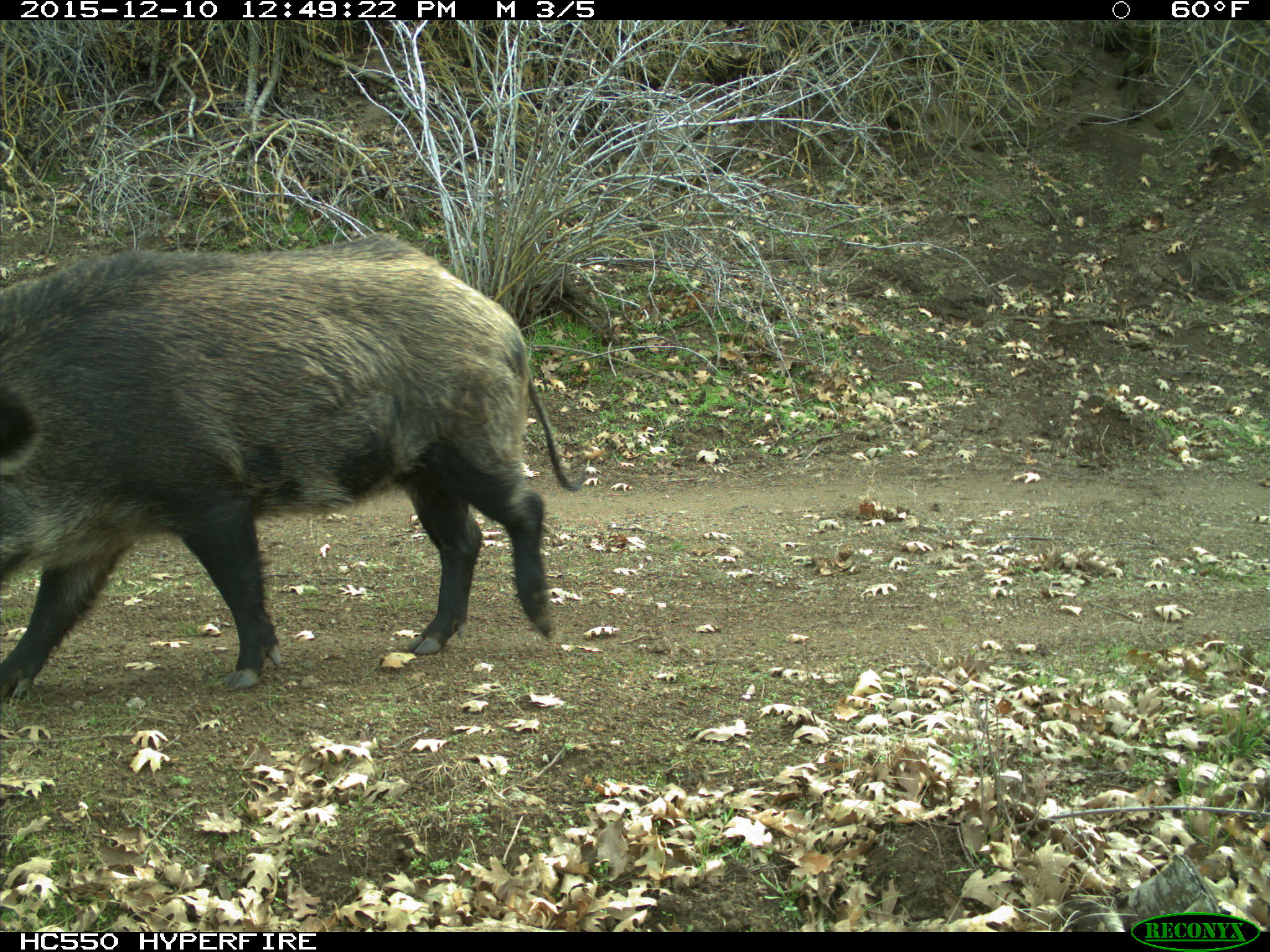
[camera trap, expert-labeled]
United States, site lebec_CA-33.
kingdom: Animalia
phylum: Chordata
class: Mammalia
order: Artiodactyla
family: Suidae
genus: Sus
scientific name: Sus scrofa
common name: wild boar